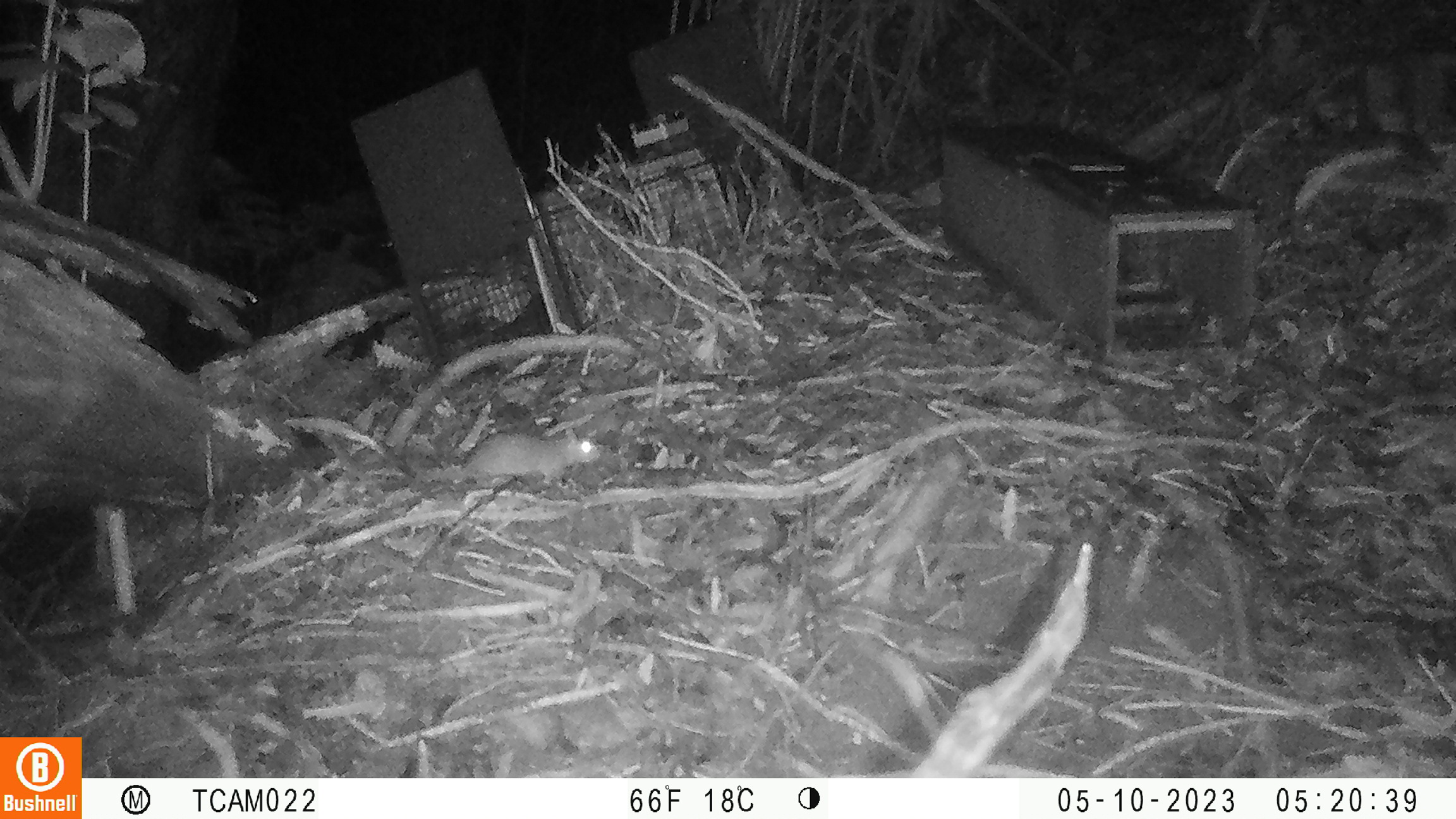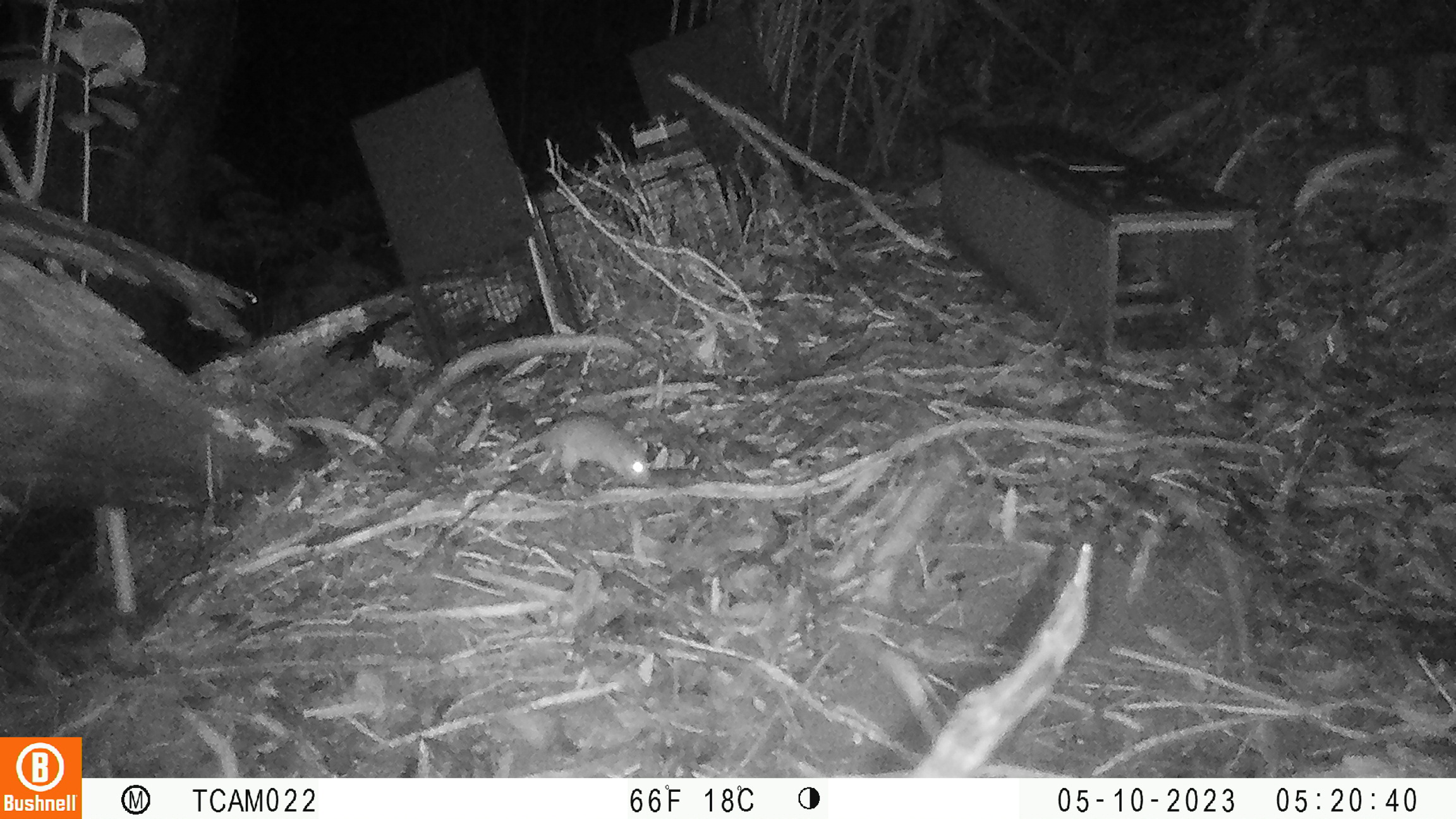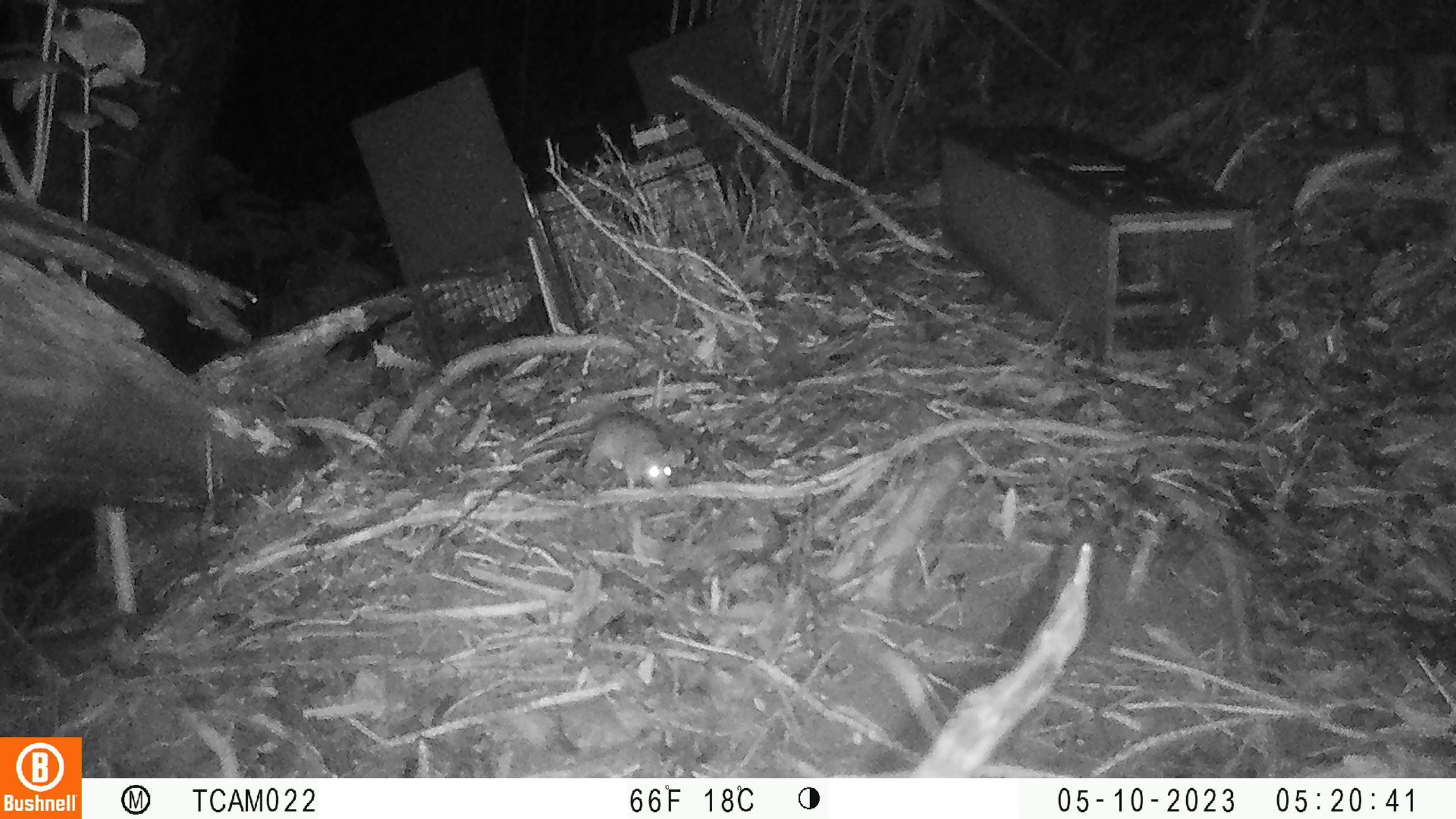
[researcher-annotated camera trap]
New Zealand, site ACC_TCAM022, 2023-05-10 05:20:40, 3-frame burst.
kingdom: Animalia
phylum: Chordata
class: Mammalia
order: Rodentia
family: Muridae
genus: Rattus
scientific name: Rattus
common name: rat